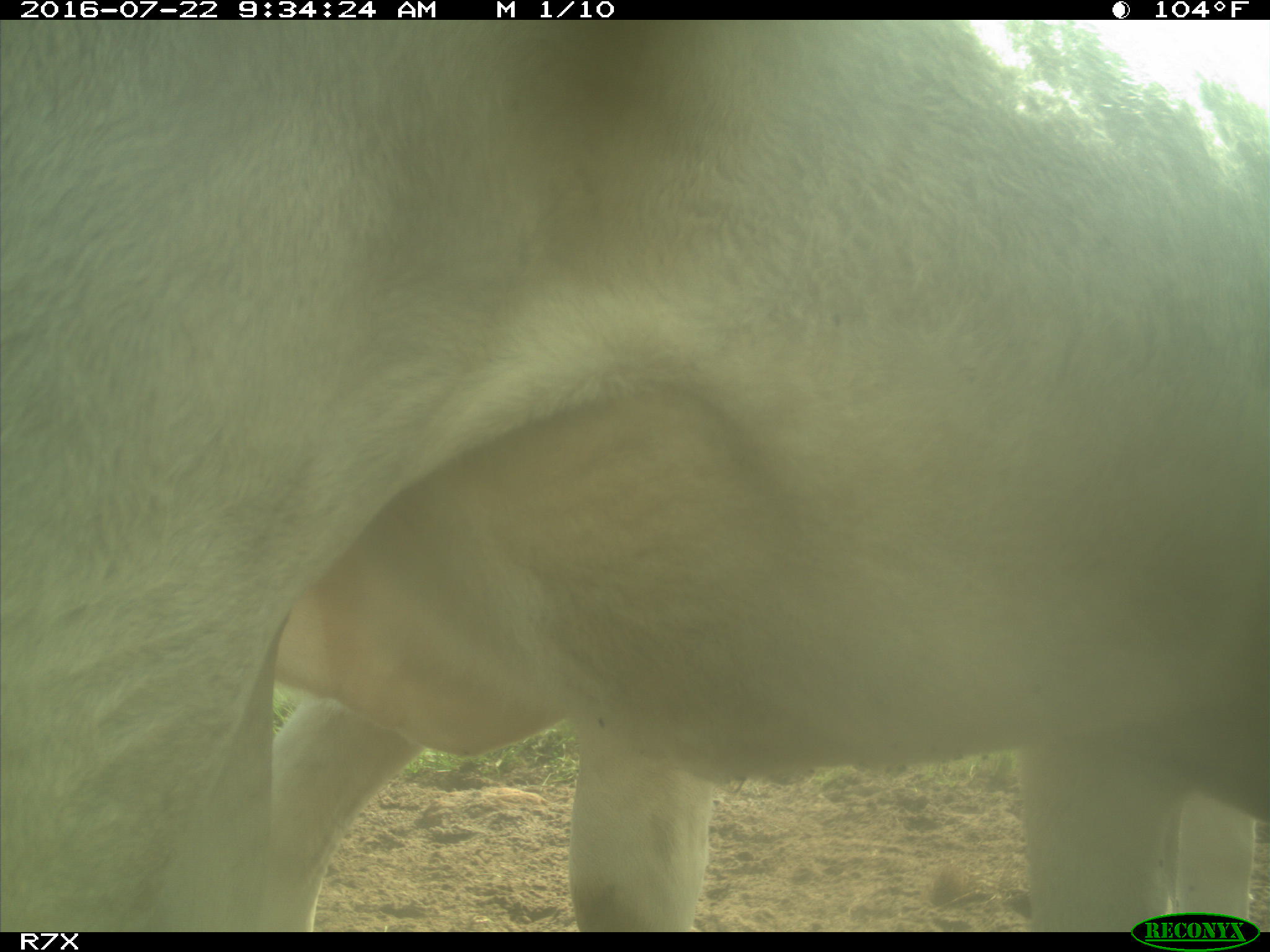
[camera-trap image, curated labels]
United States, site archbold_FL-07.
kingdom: Animalia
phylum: Chordata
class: Mammalia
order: Artiodactyla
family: Bovidae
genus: Bos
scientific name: Bos taurus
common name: domestic cow